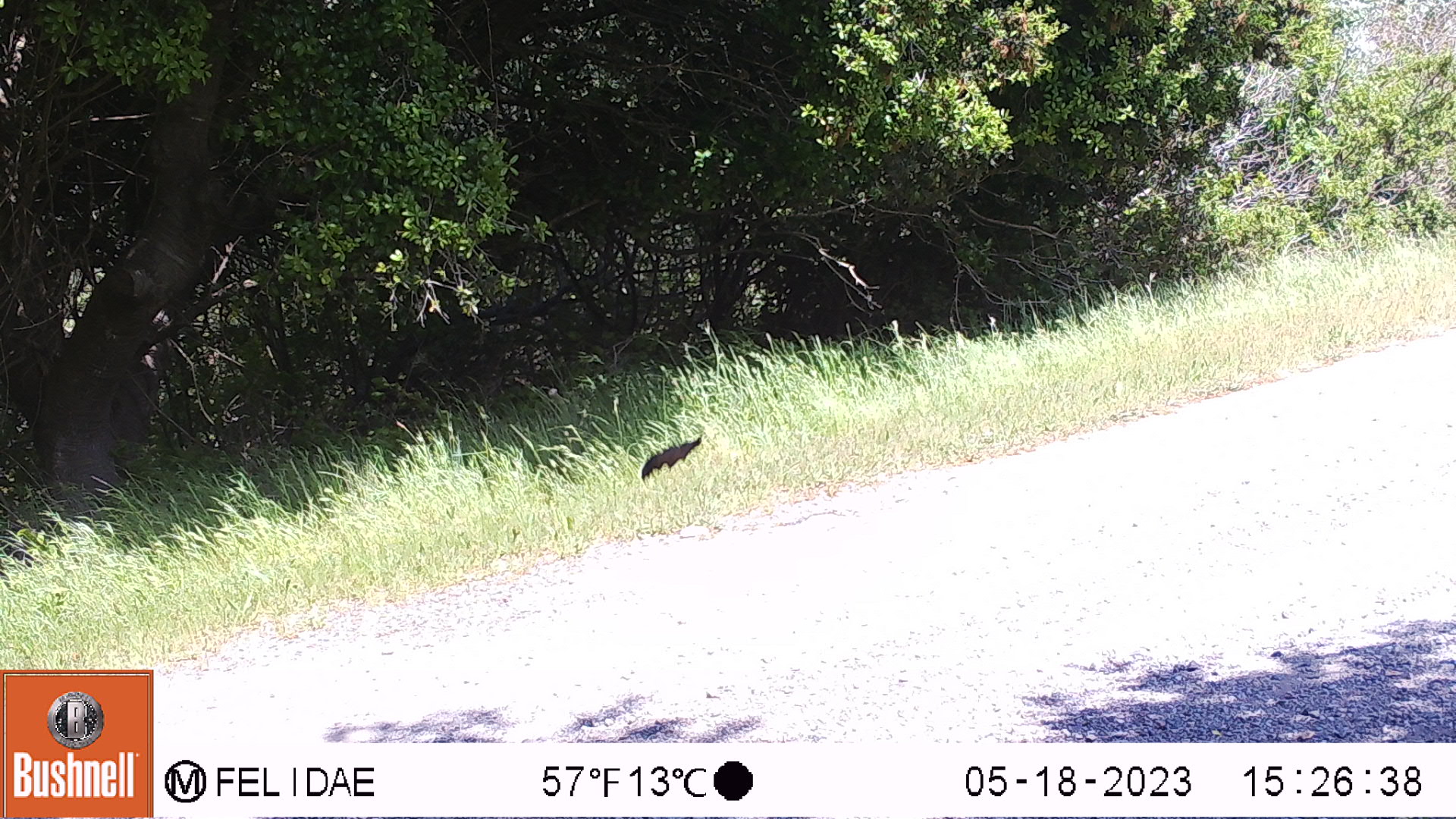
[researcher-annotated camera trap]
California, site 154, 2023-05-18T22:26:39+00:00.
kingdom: Animalia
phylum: Chordata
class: Aves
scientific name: Aves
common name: bird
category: unknown bird